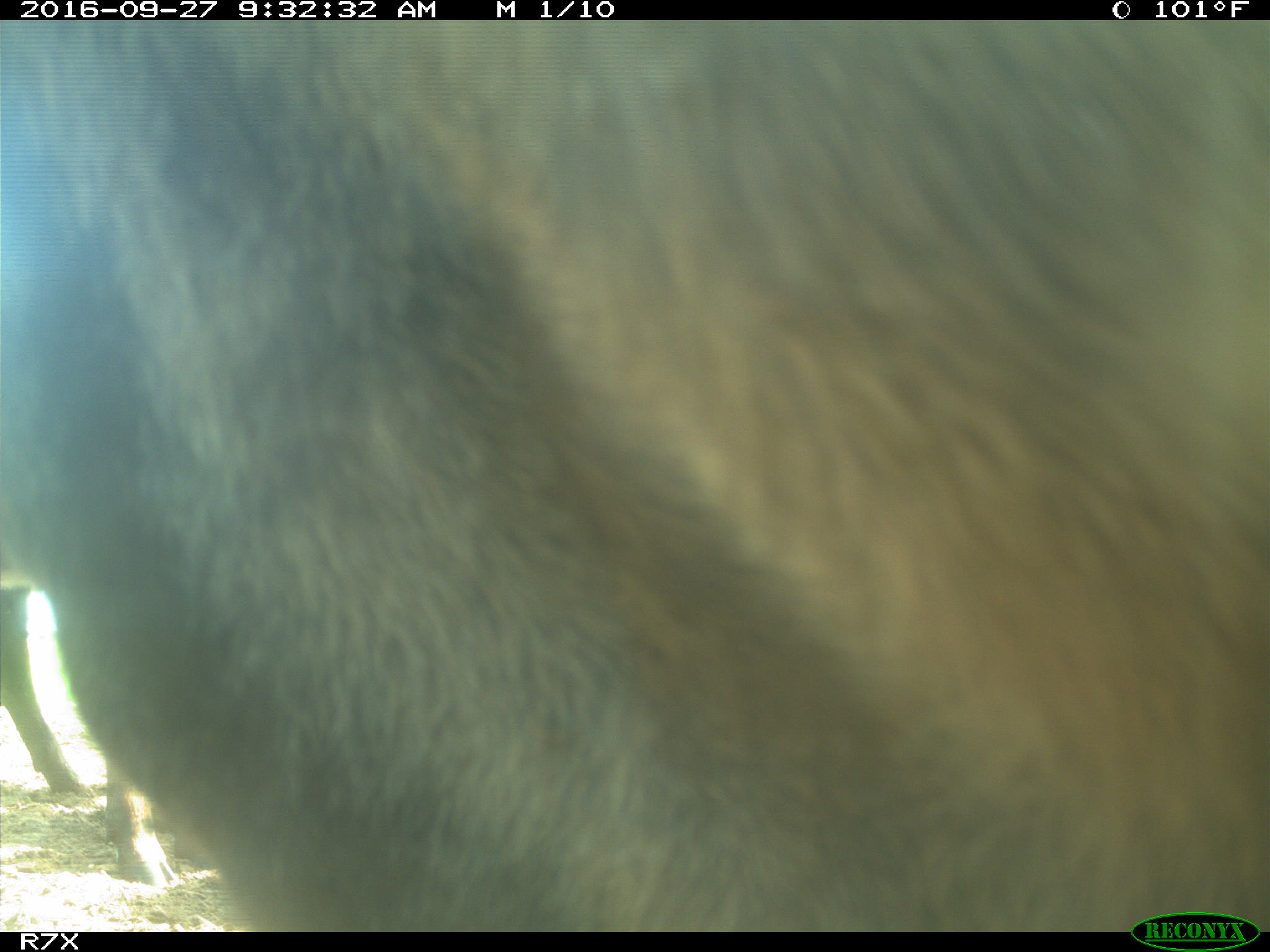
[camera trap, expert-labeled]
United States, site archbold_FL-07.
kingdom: Animalia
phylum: Chordata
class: Mammalia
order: Artiodactyla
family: Bovidae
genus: Bos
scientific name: Bos taurus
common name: domestic cow